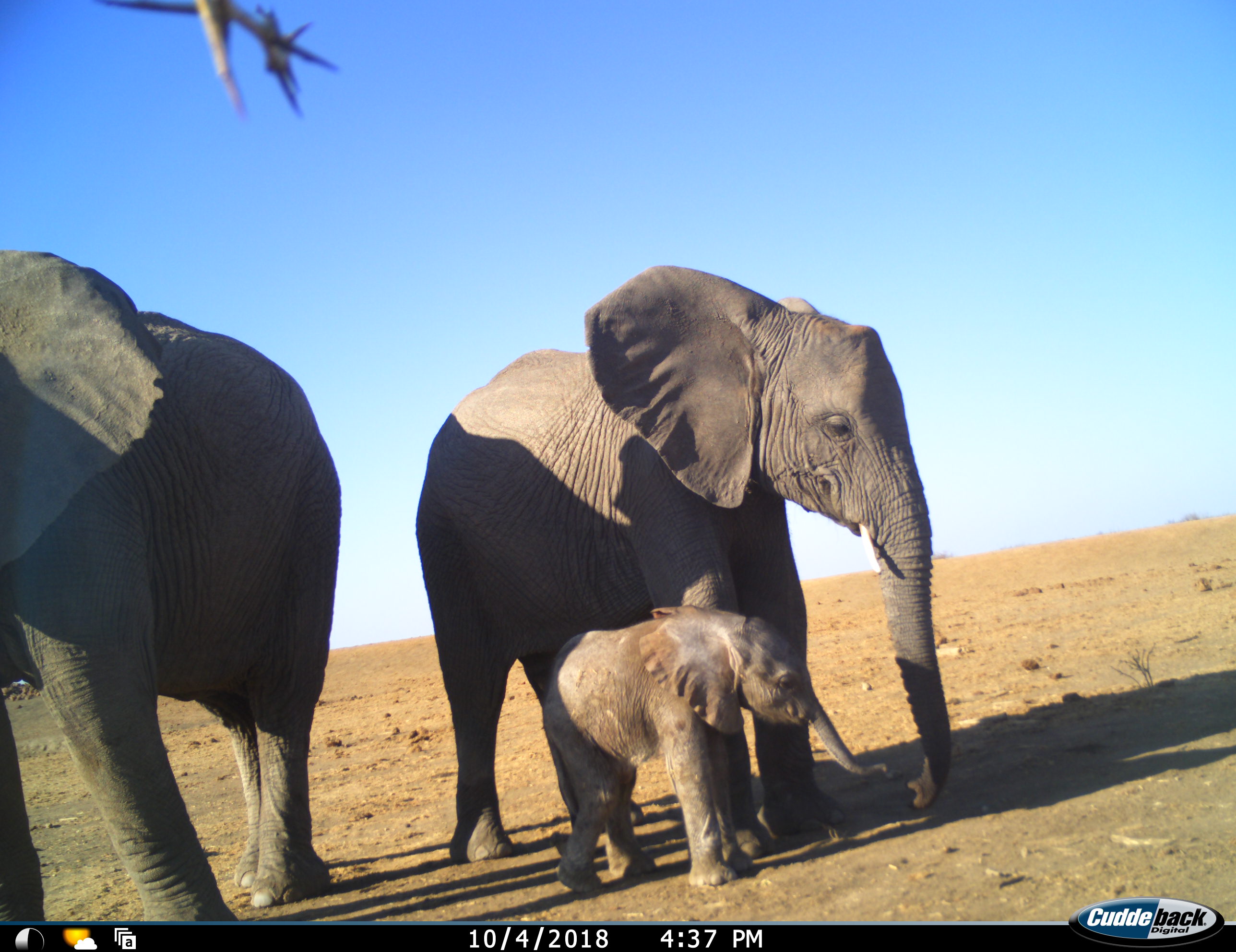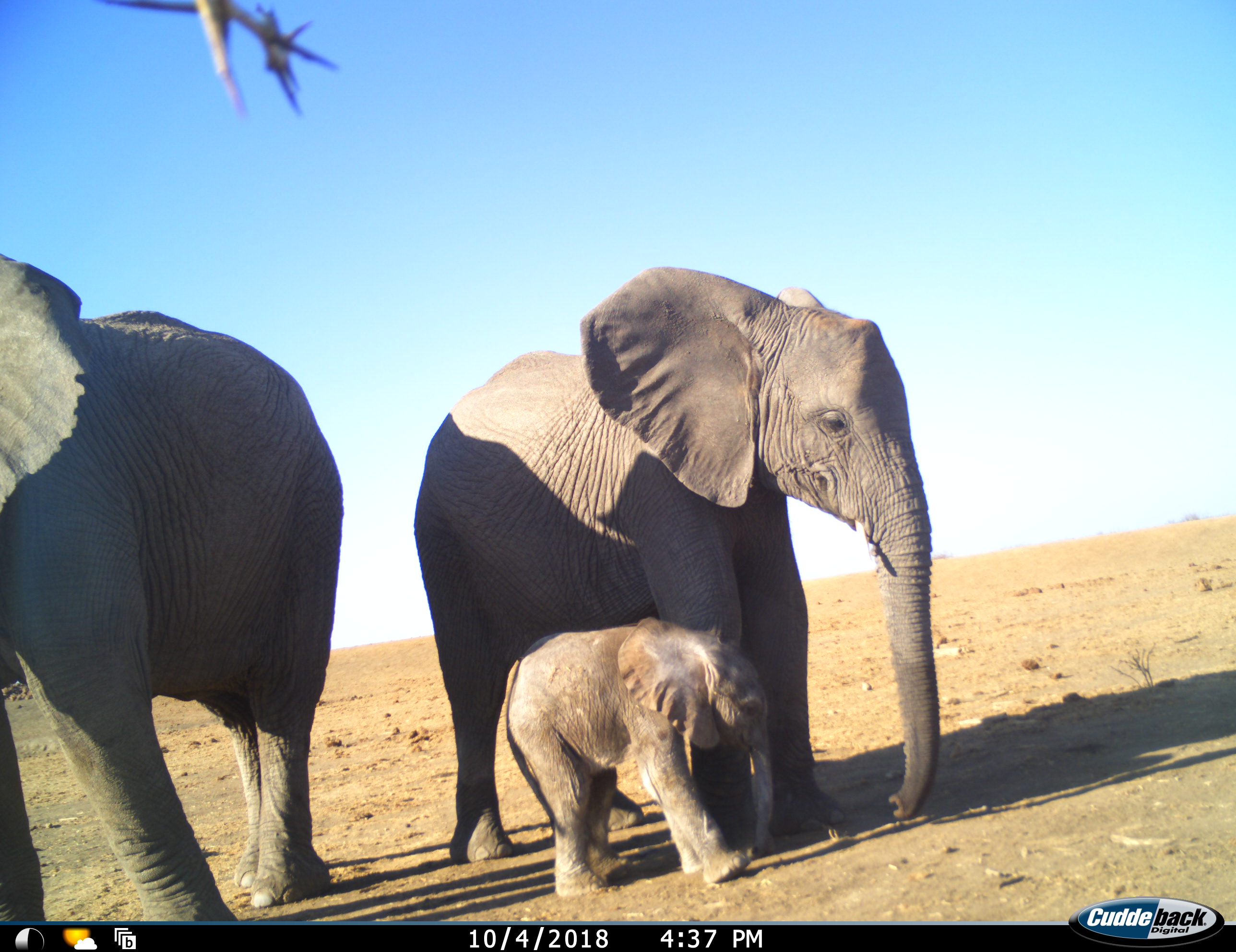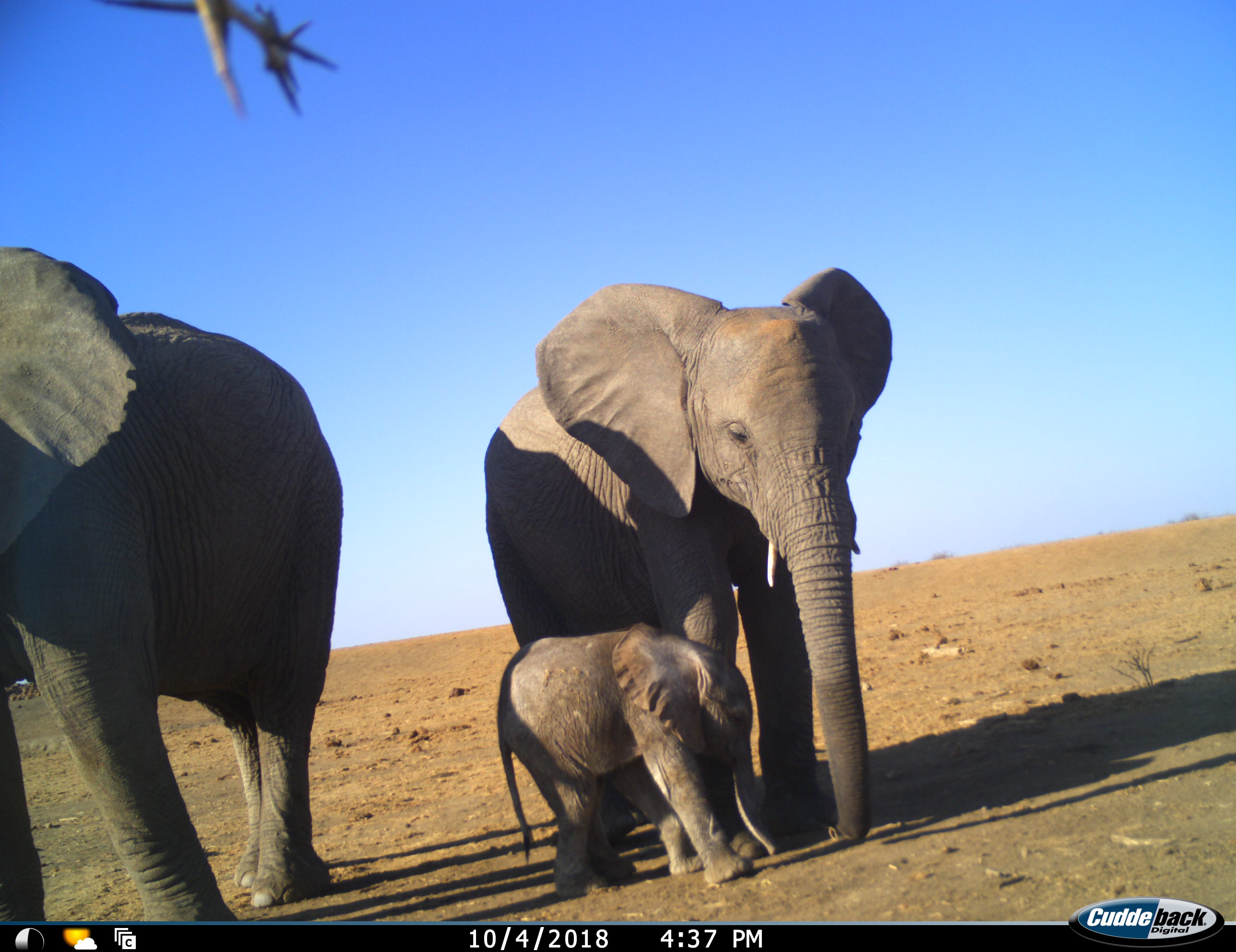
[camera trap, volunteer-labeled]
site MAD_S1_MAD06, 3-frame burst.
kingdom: Animalia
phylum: Chordata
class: Mammalia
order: Proboscidea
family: Elephantidae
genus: Loxodonta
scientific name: Loxodonta africana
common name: african bush elephant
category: elephant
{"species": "elephant (african bush elephant) (Loxodonta africana)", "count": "3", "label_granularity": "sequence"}